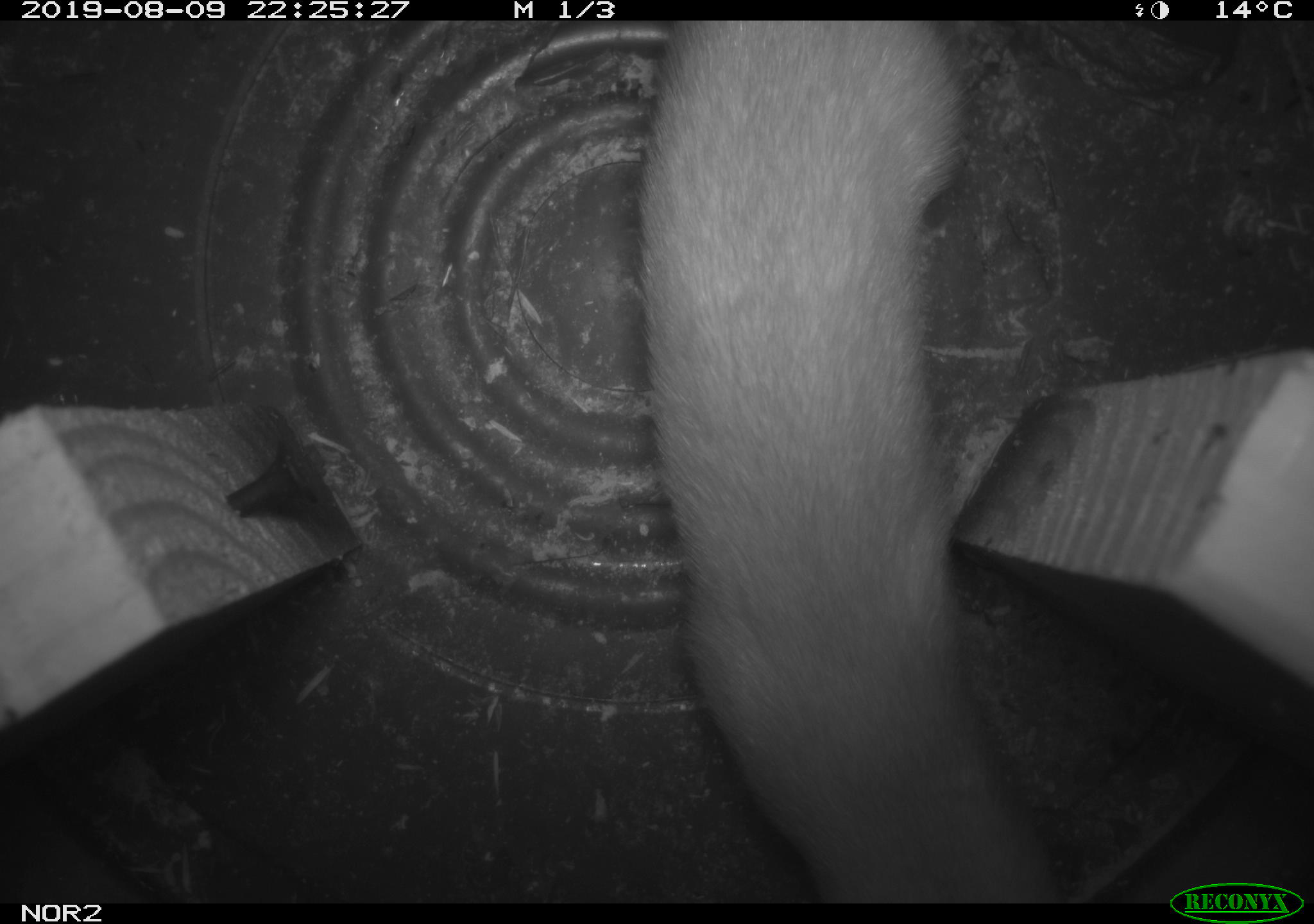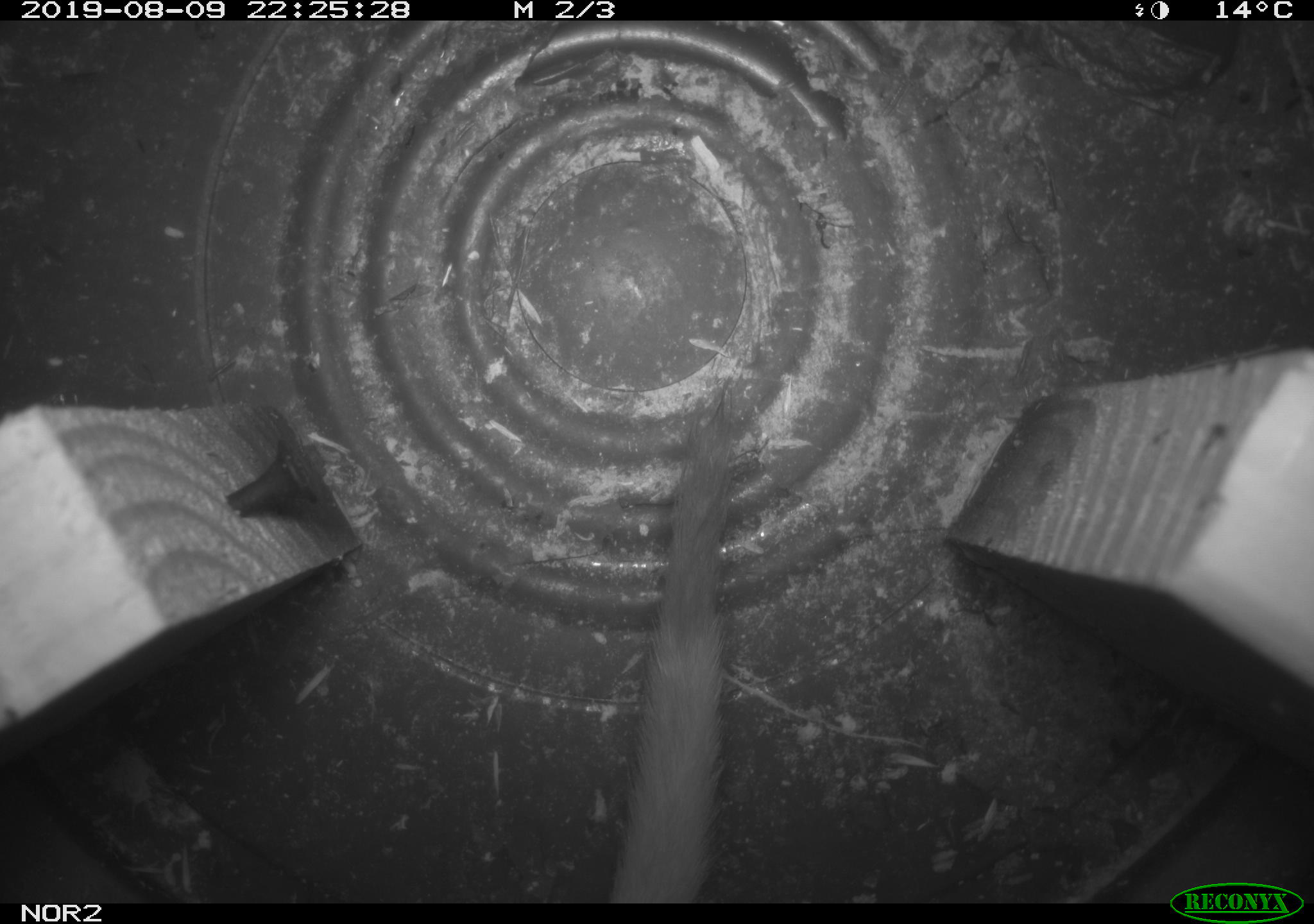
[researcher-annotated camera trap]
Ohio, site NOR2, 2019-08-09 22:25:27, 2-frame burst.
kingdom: Animalia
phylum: Chordata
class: Mammalia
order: Carnivora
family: Mustelidae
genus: Neogale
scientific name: Neogale frenata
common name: long-tailed weasel